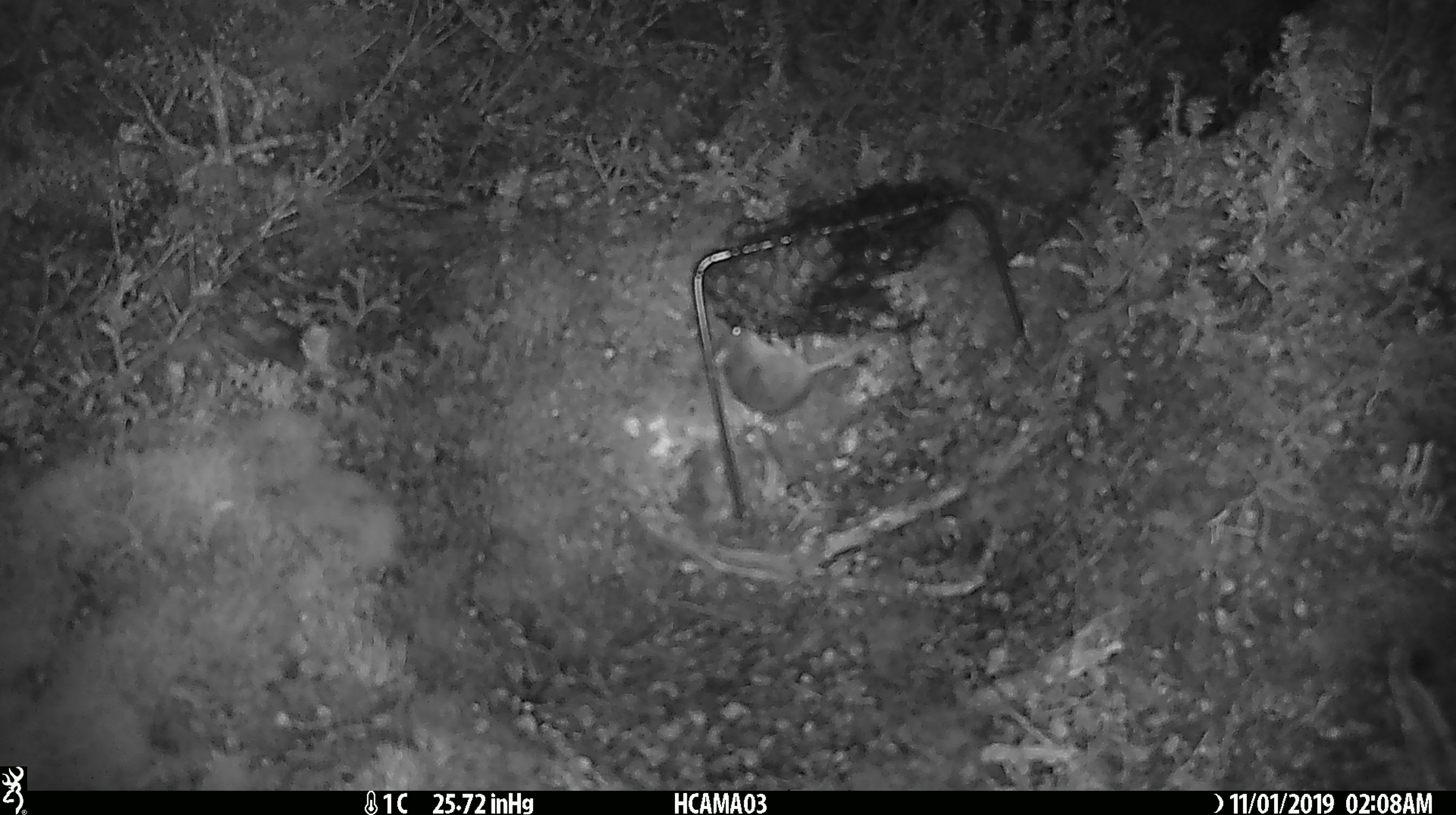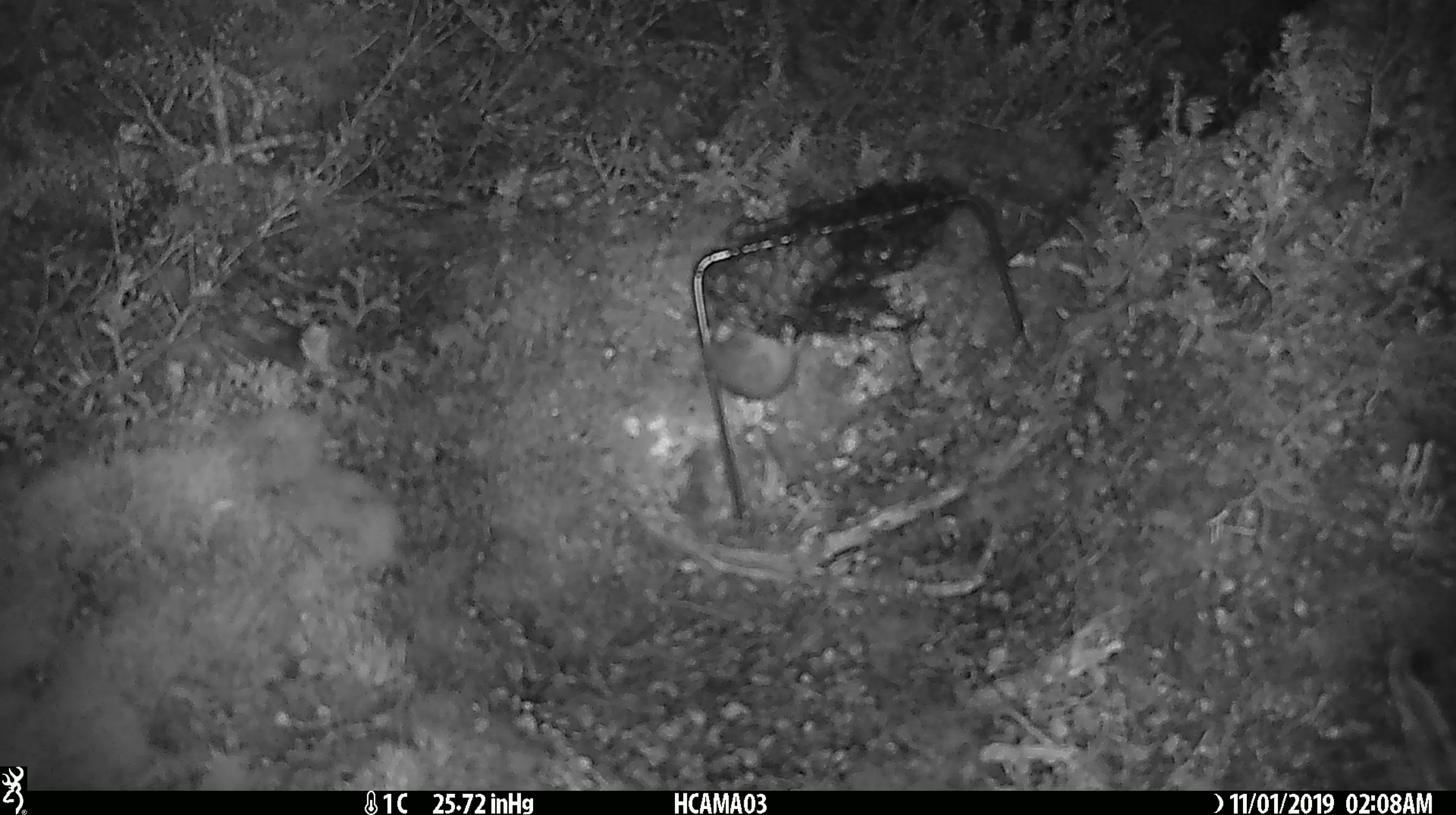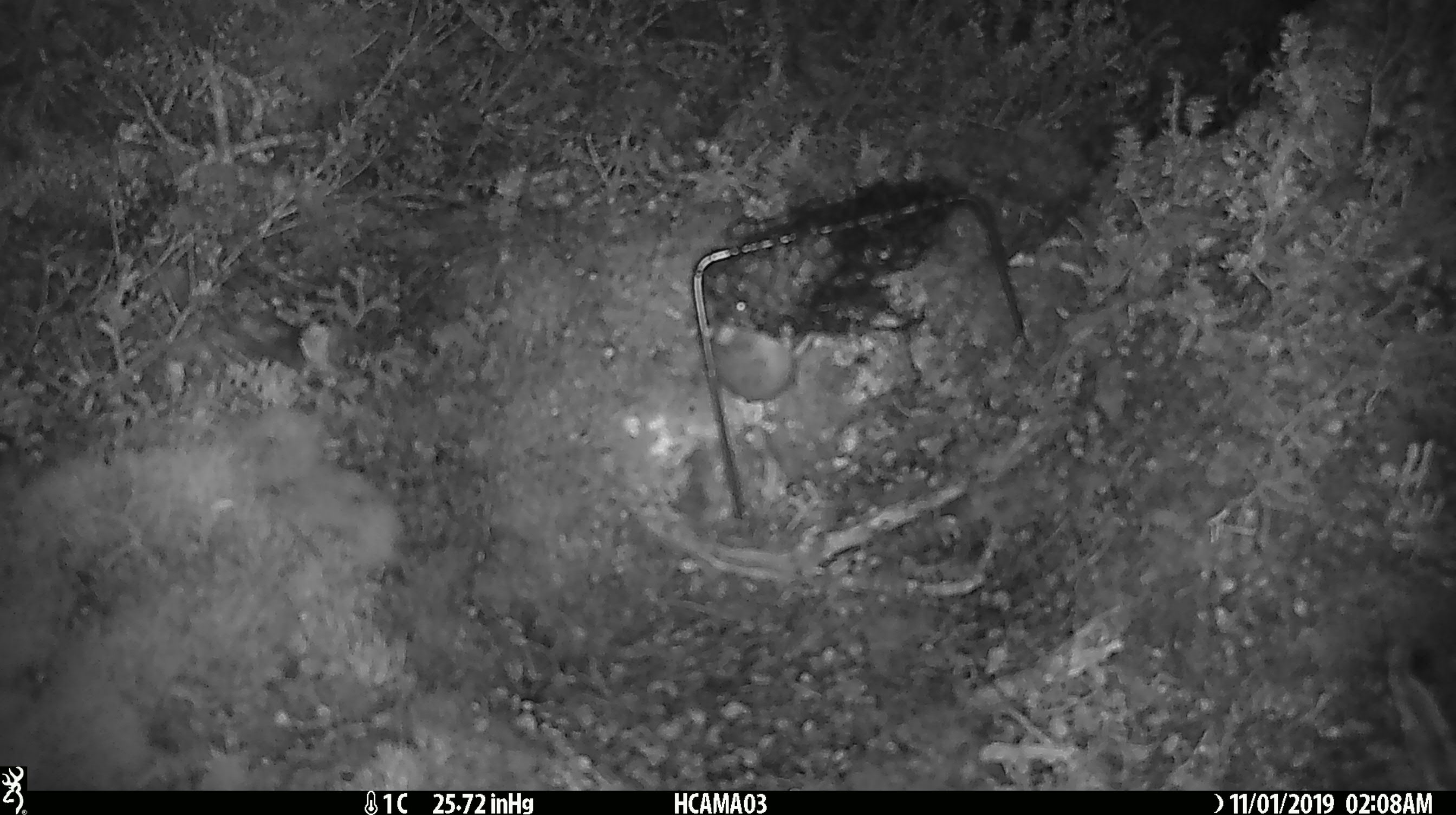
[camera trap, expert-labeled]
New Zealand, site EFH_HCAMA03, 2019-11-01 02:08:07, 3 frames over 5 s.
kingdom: Animalia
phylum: Chordata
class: Mammalia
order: Rodentia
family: Muridae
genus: Mus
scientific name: Mus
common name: mouse